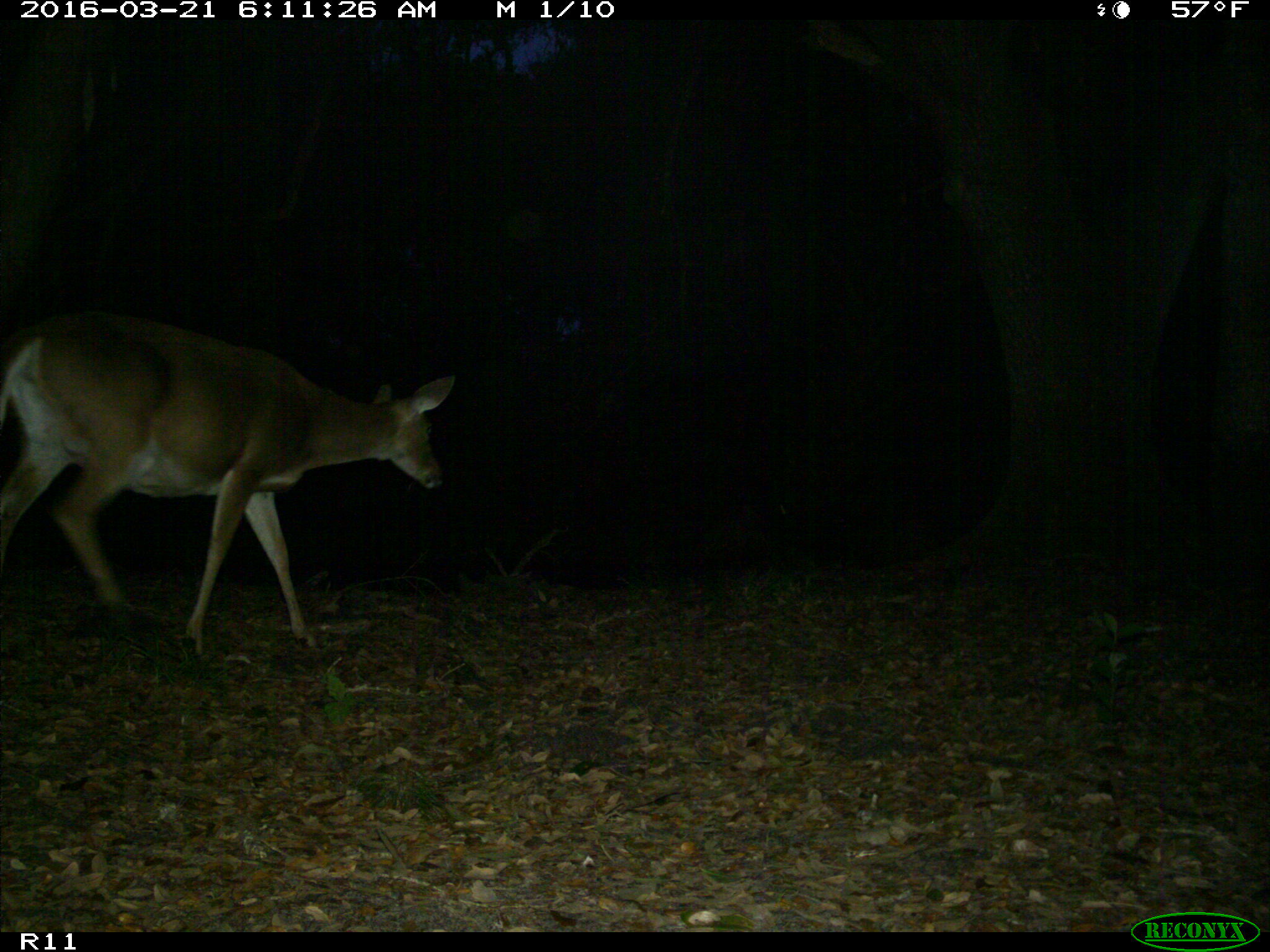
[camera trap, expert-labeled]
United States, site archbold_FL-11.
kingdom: Animalia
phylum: Chordata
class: Mammalia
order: Artiodactyla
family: Cervidae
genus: Odocoileus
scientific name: Odocoileus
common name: deer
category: unidentified deer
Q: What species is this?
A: Unidentified deer (deer) (Odocoileus).